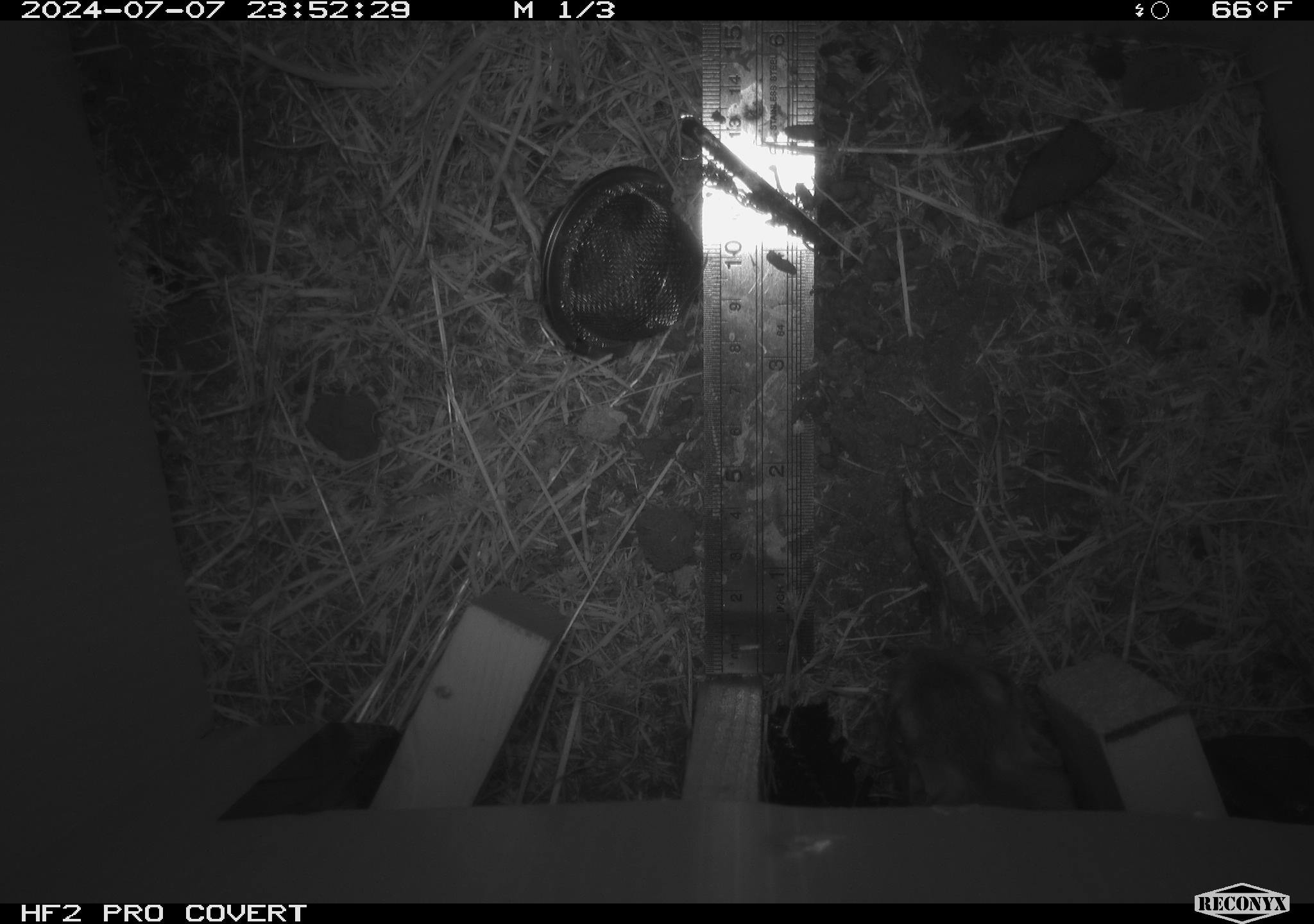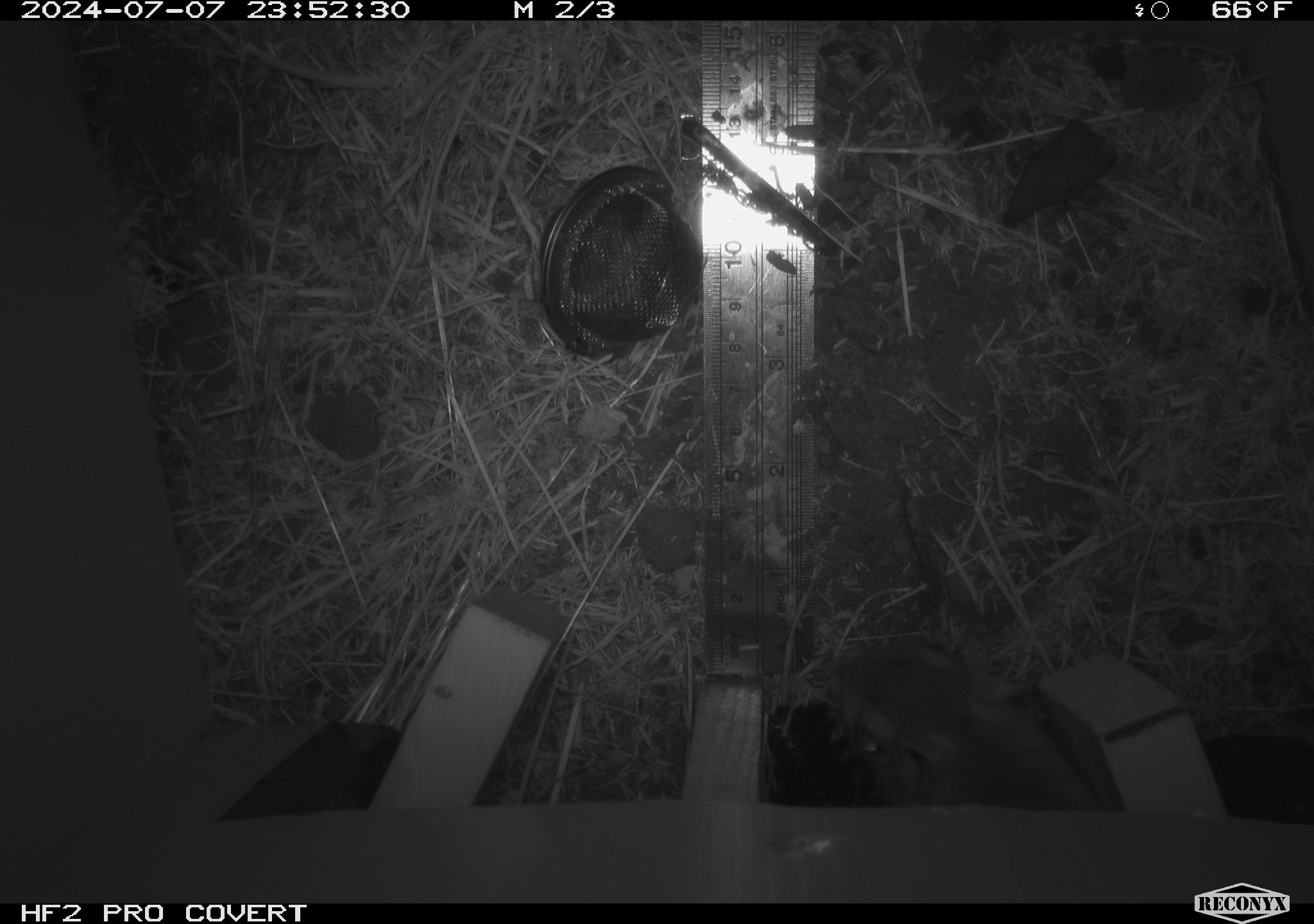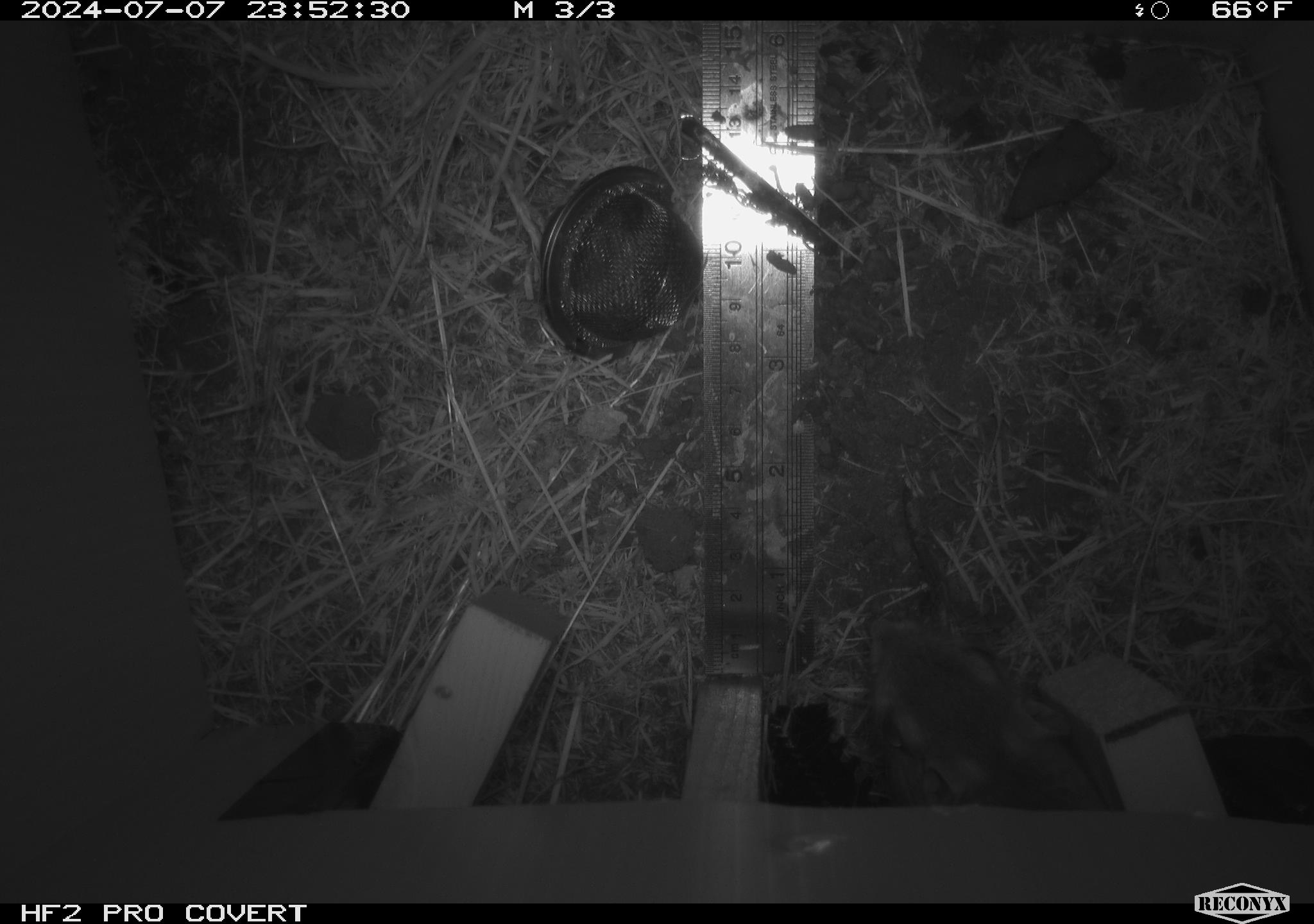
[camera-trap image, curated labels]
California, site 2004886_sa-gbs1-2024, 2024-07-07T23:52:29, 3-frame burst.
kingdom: Animalia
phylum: Chordata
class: Mammalia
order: Rodentia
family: Heteromyidae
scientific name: Heteromyidae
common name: kangaroo rats and pocket mice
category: heteromyidae family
Heteromyidae family (kangaroo rats and pocket mice) (Heteromyidae).